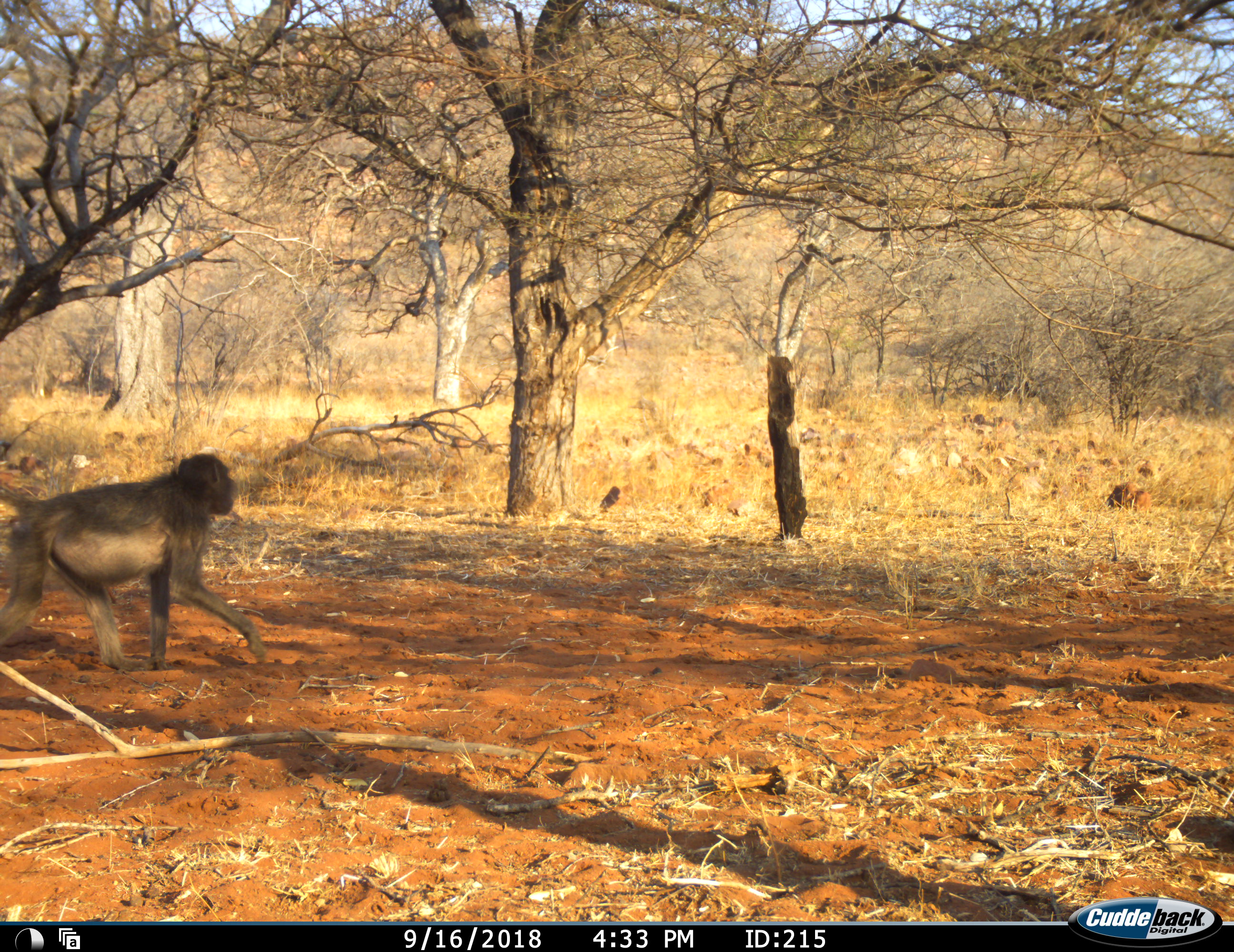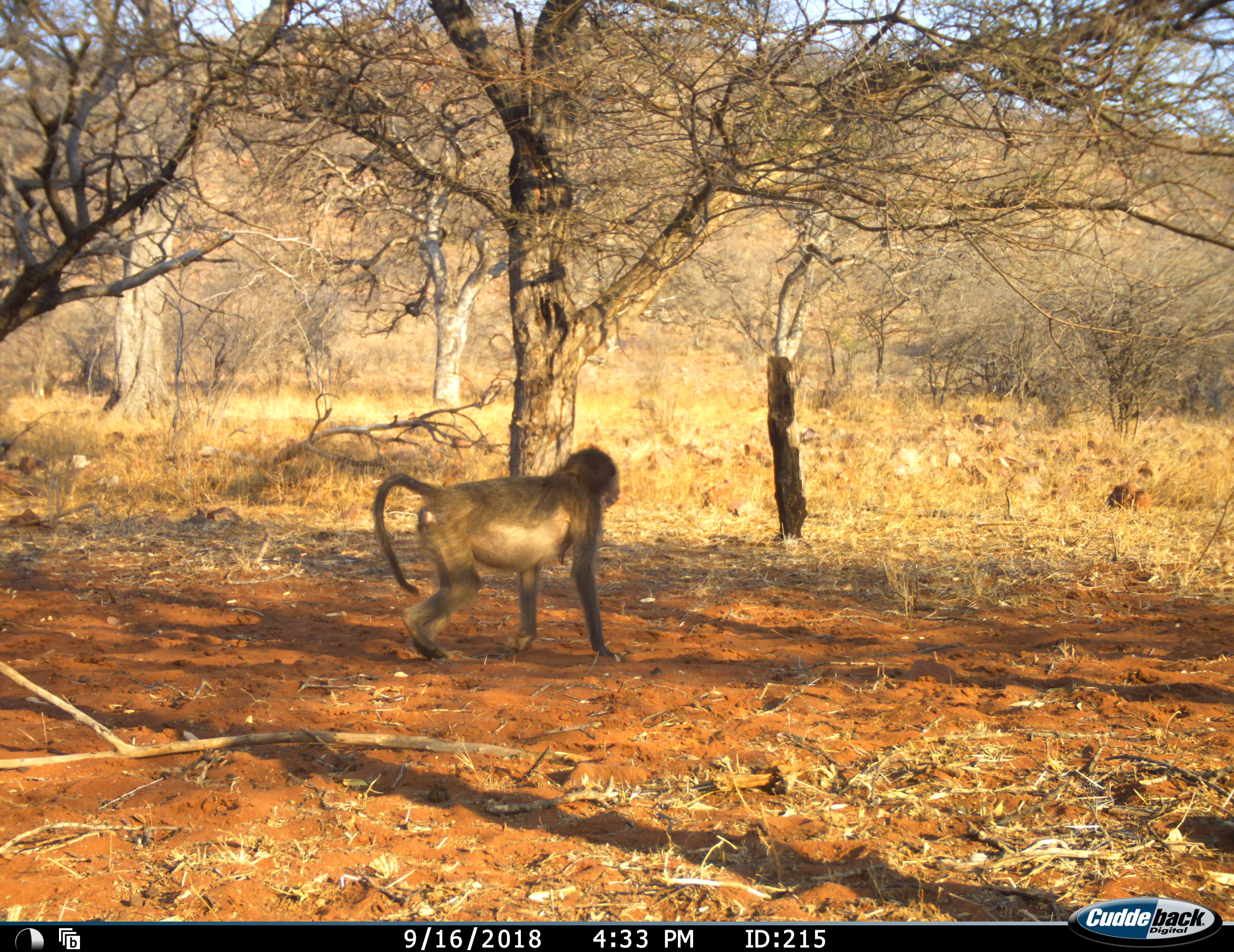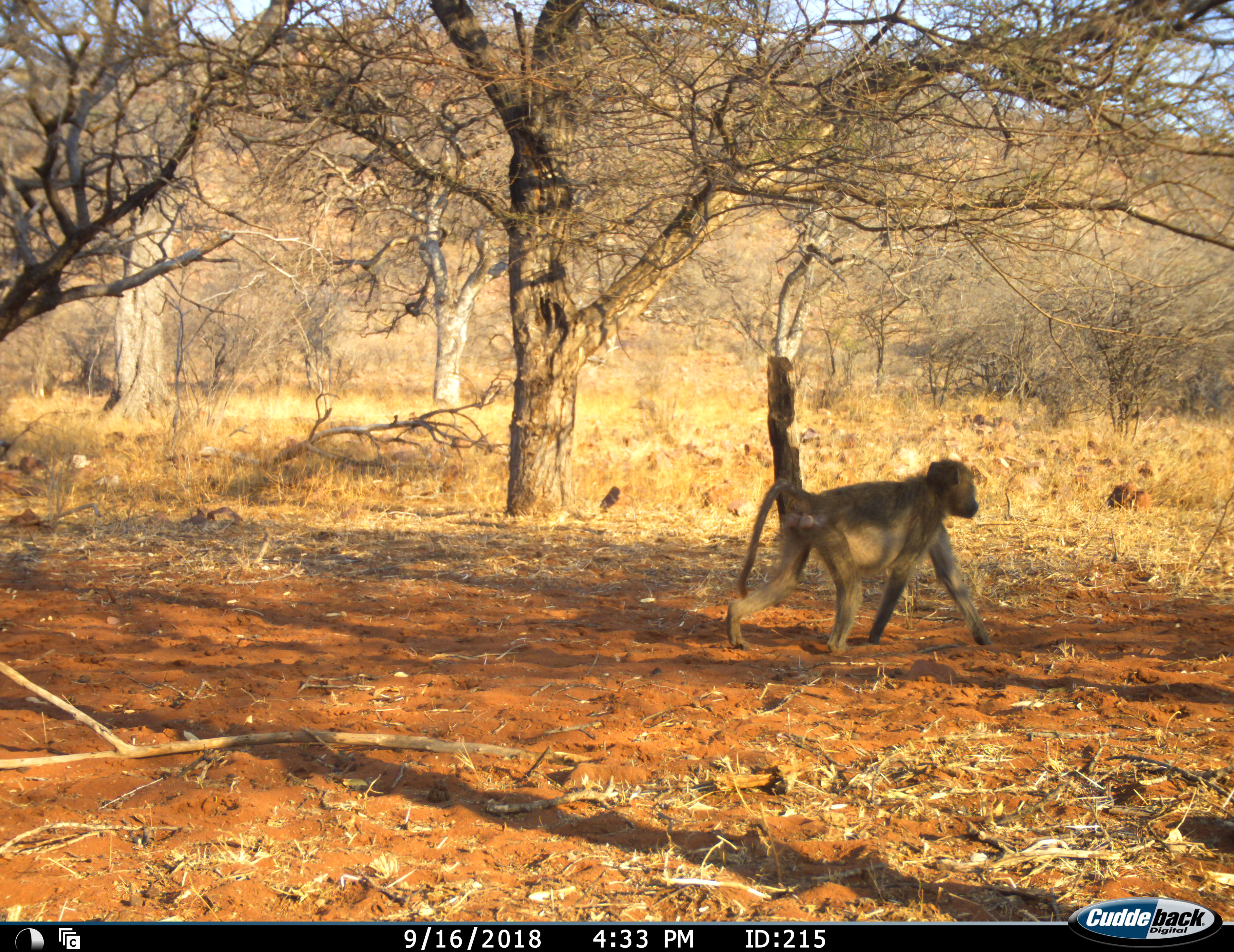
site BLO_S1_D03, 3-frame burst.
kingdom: Animalia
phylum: Chordata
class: Mammalia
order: Primates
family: Cercopithecidae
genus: Papio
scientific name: Papio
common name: baboon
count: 1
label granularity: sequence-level